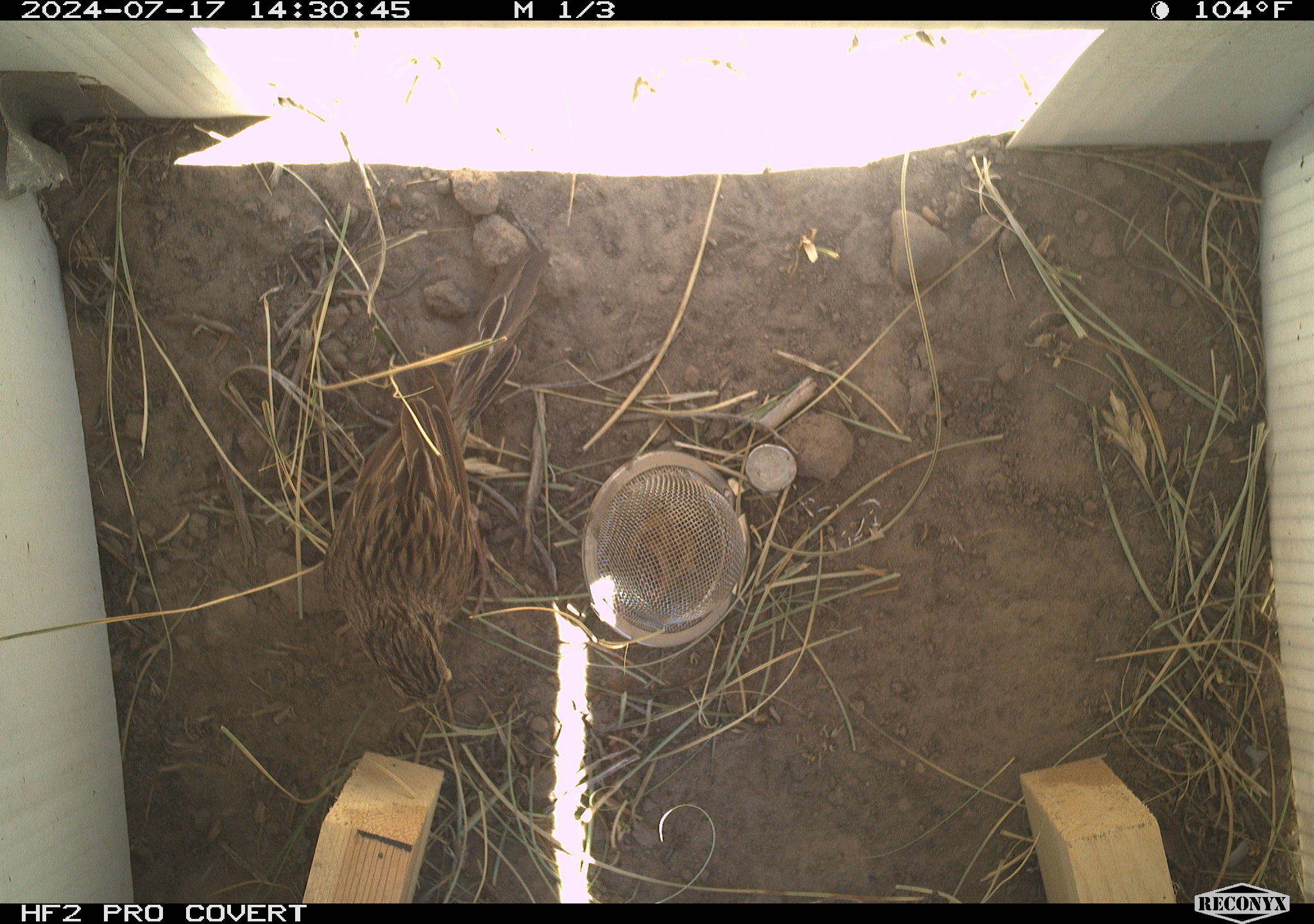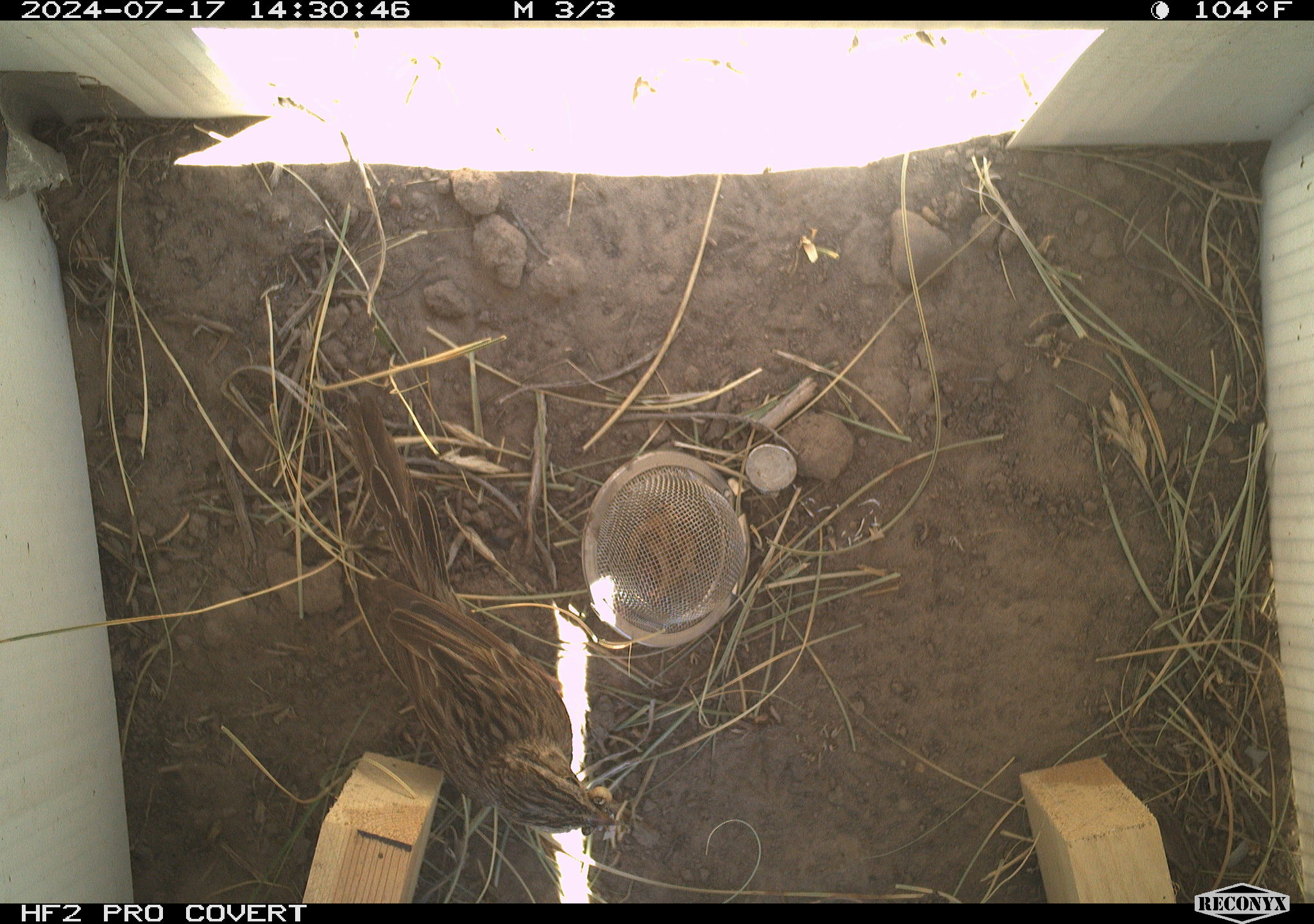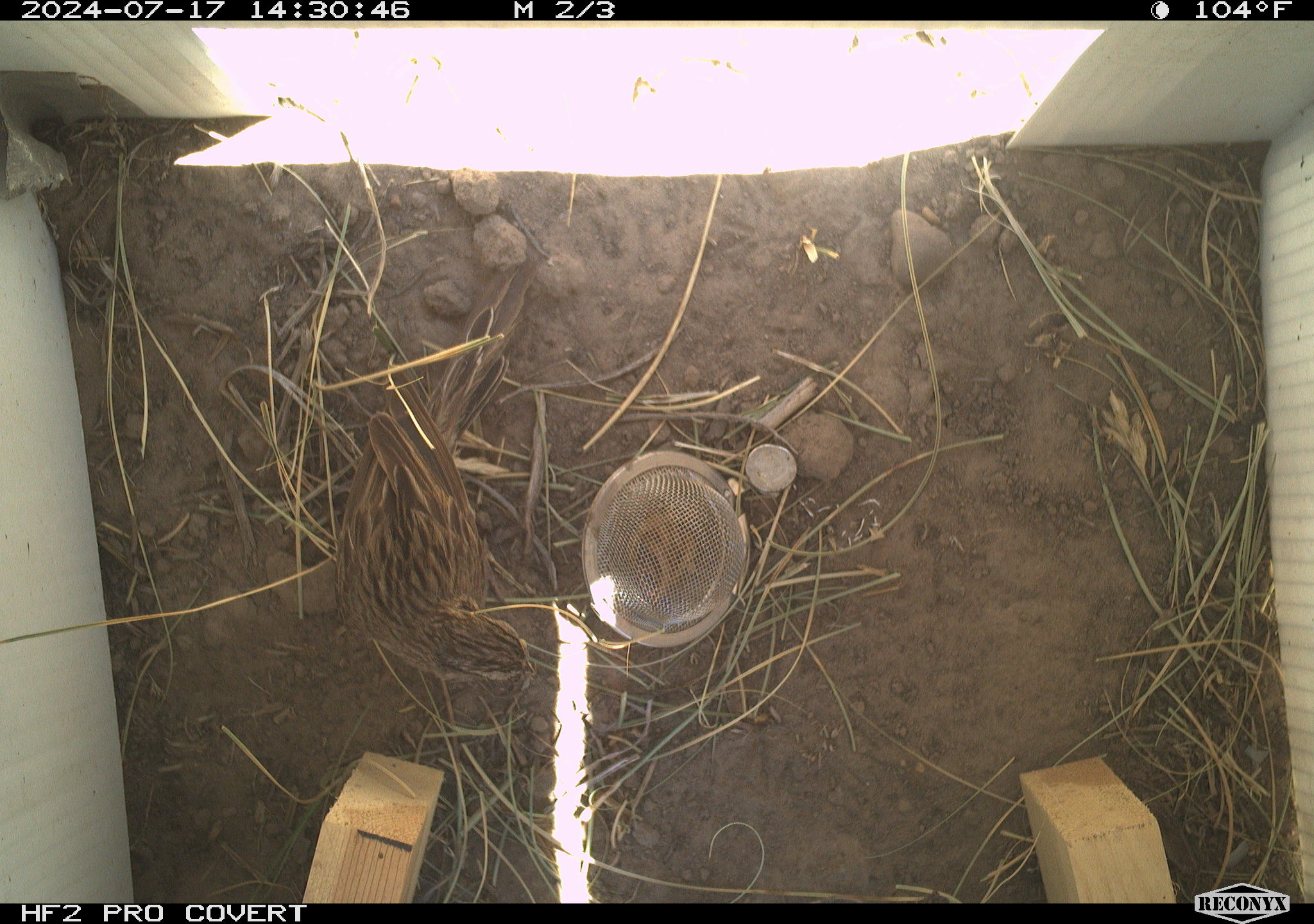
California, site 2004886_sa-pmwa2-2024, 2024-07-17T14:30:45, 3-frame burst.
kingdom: Animalia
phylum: Chordata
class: Aves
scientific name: Aves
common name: bird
Bird (Aves).